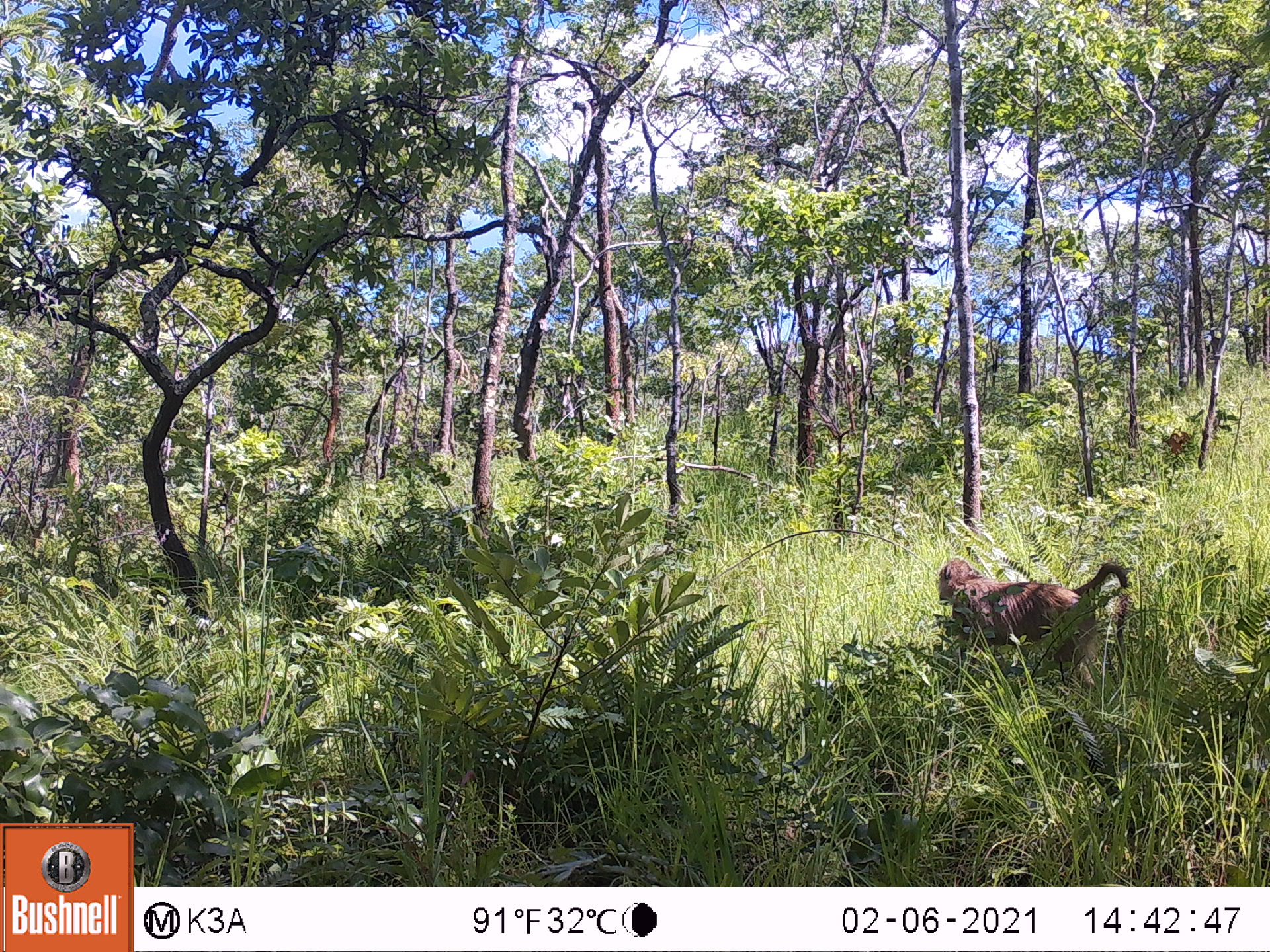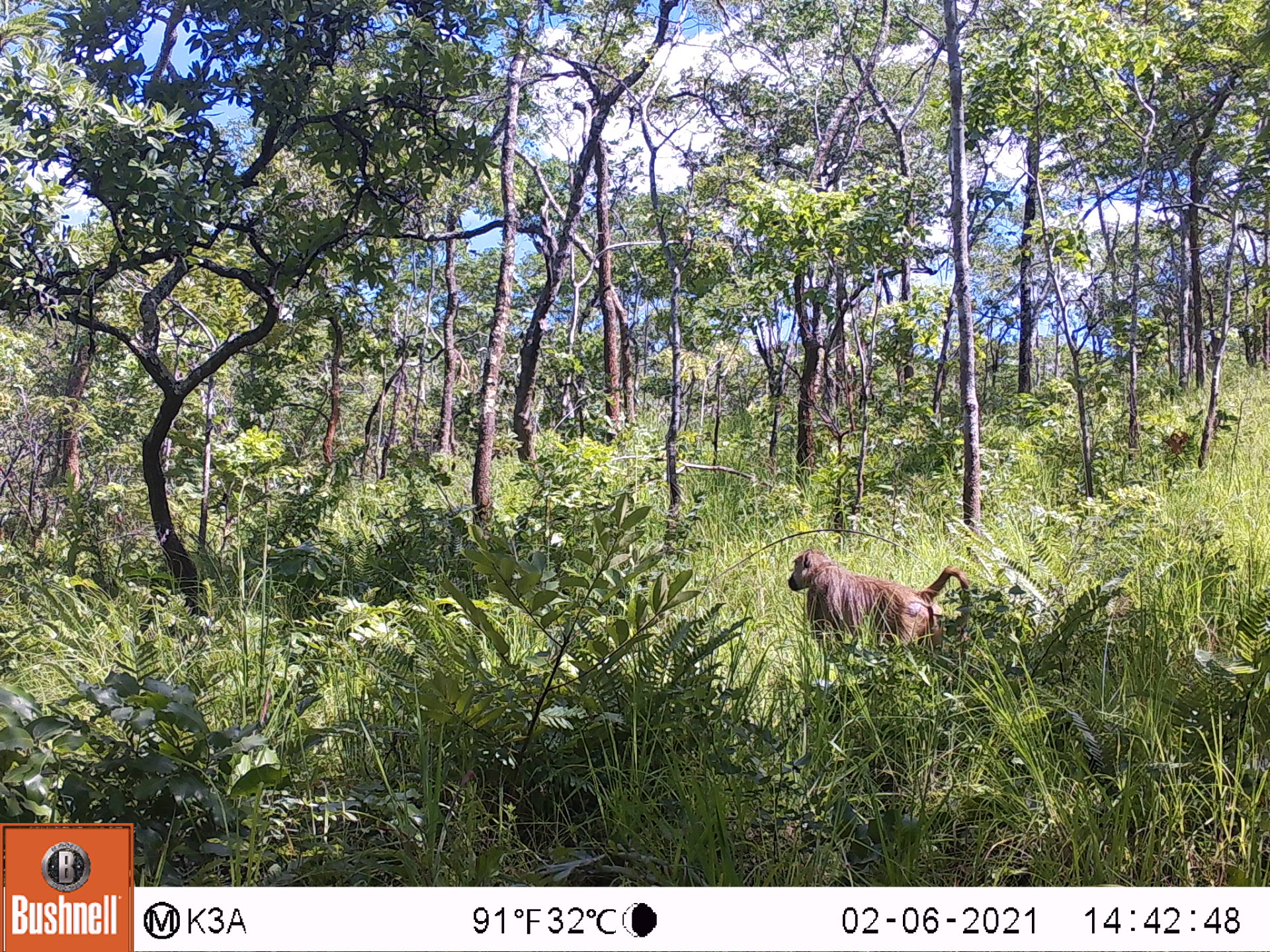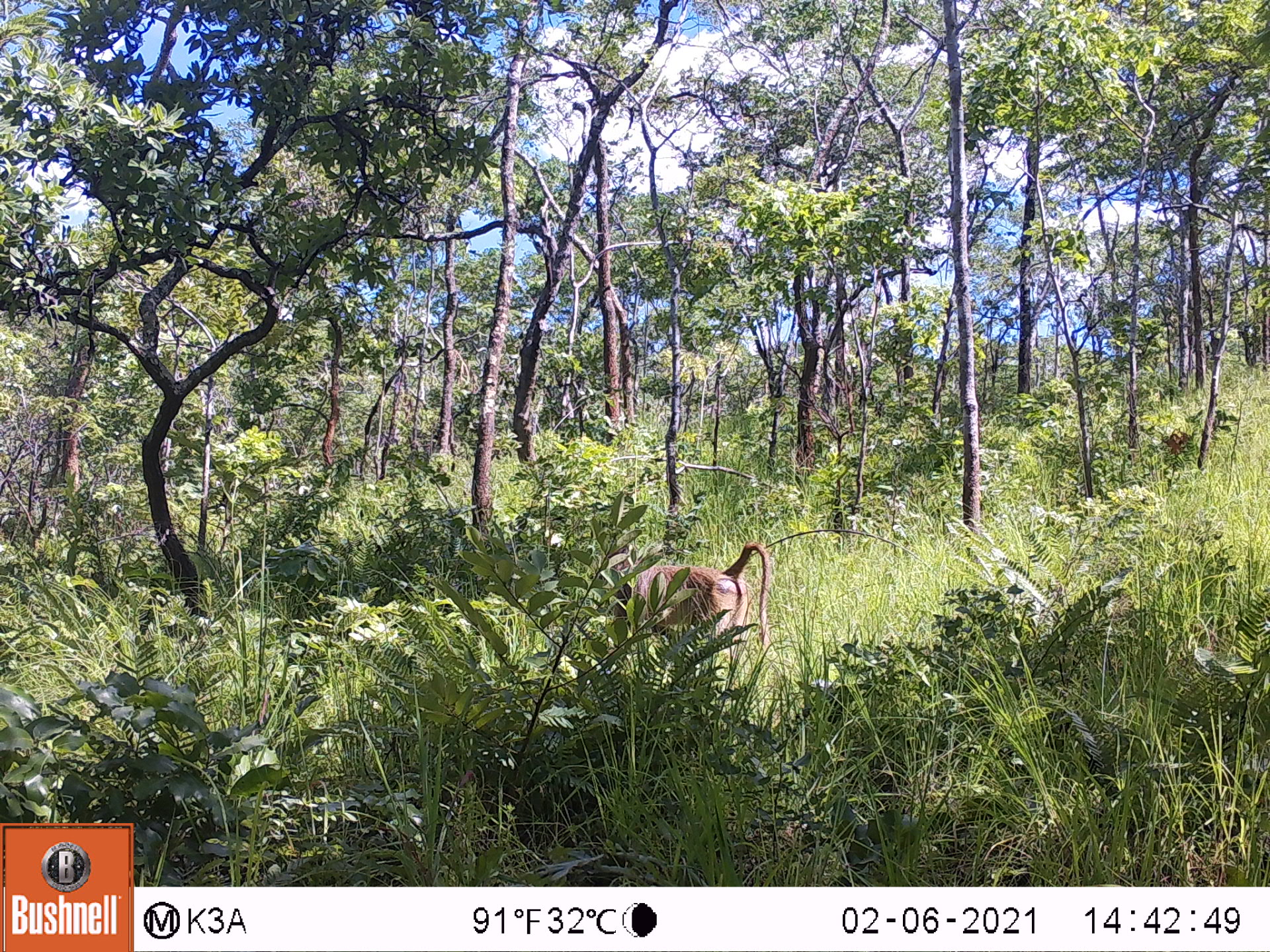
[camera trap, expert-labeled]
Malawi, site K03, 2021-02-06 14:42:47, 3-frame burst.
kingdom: Animalia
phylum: Chordata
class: Mammalia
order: Primates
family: Cercopithecidae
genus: Papio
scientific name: Papio cynocephalus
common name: yellow baboon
Yellow baboon (Papio cynocephalus), count 1.